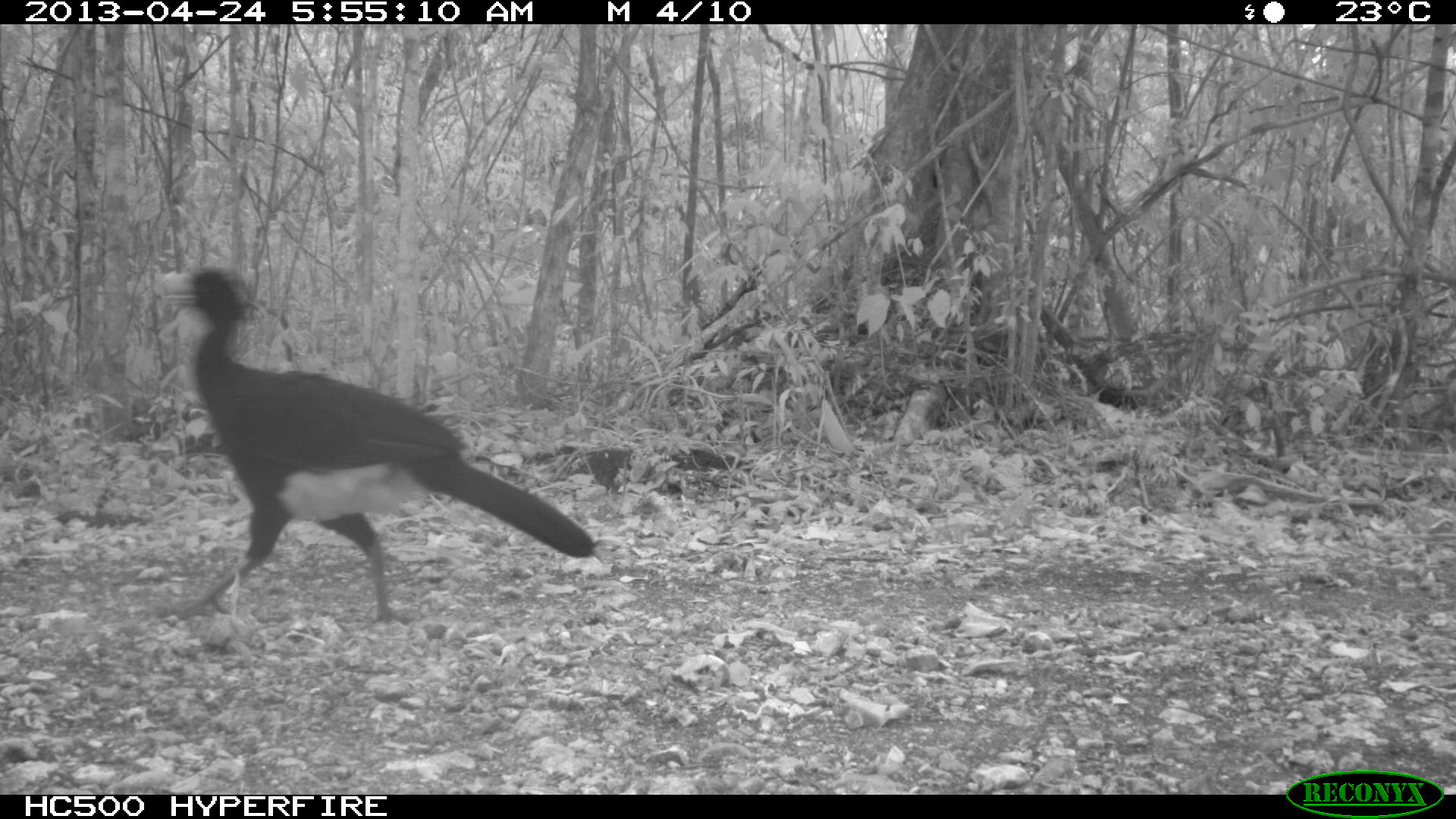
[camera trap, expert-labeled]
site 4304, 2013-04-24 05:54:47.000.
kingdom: Animalia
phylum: Chordata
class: Aves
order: Galliformes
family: Cracidae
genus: Crax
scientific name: Crax rubra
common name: great curassow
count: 1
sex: male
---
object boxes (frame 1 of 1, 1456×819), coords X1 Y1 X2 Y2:
crax rubra: 151 257 597 647